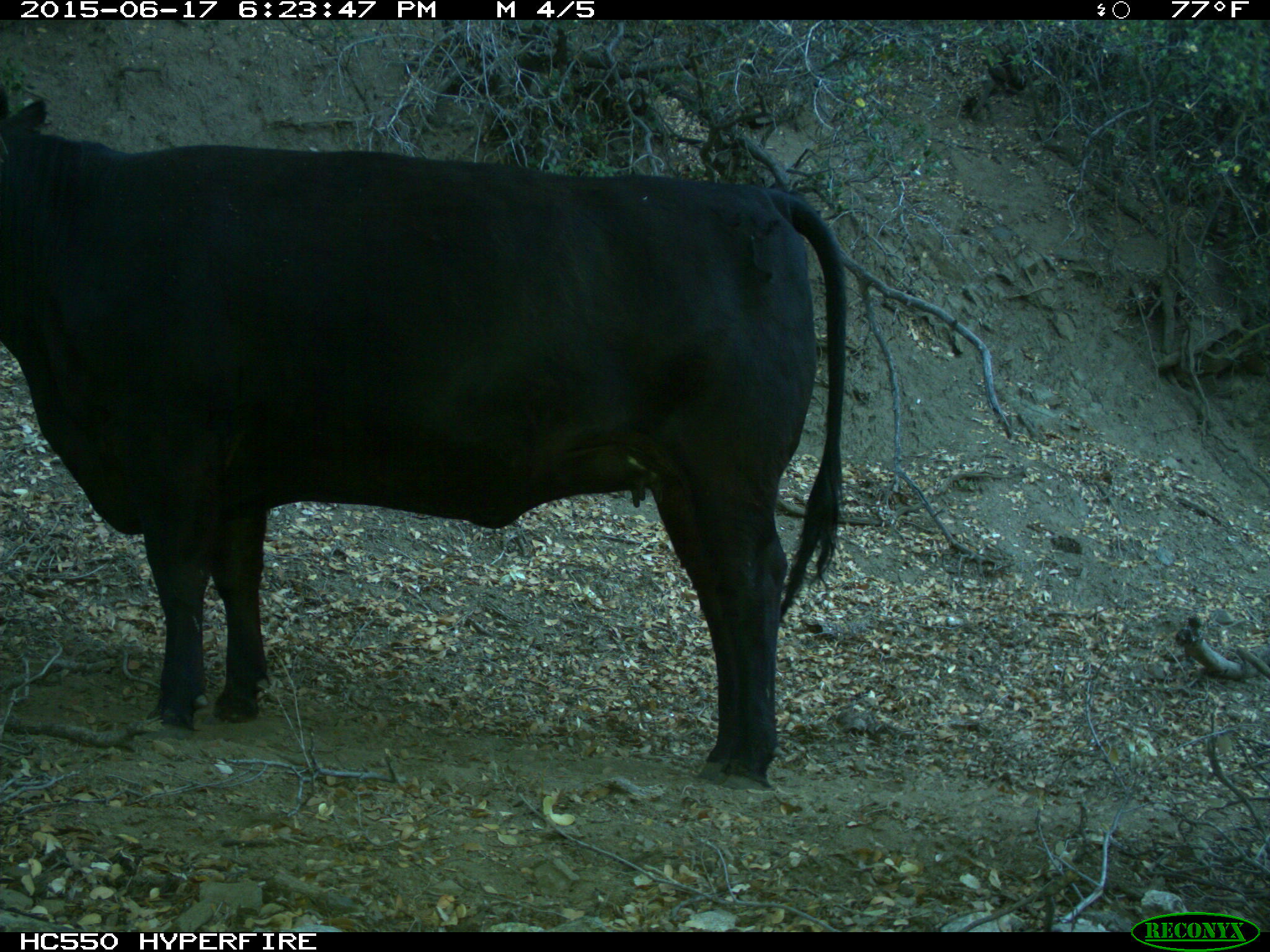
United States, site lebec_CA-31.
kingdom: Animalia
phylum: Chordata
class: Mammalia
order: Artiodactyla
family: Bovidae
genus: Bos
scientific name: Bos taurus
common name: domestic cow